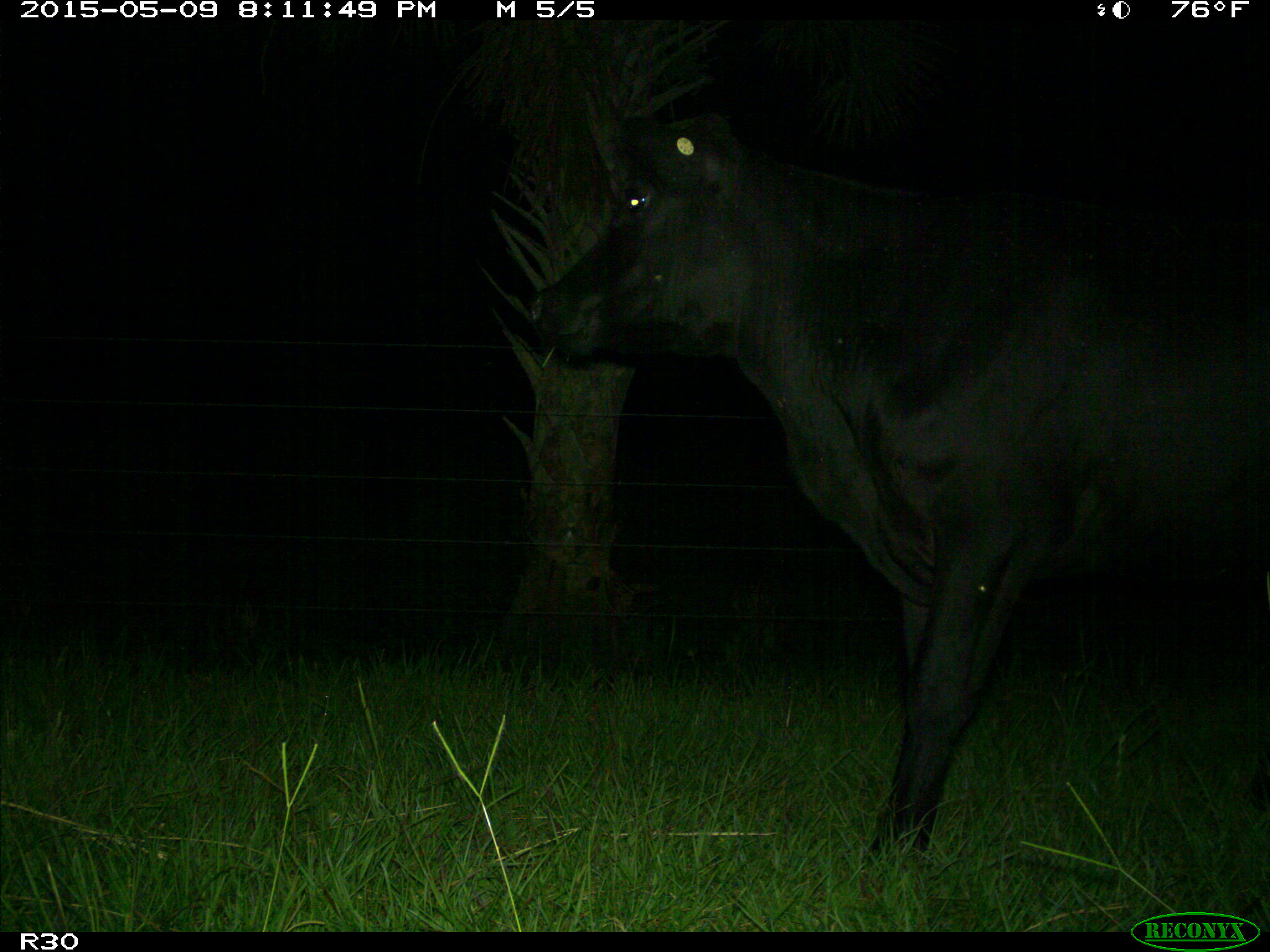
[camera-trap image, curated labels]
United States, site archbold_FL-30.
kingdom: Animalia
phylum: Chordata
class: Mammalia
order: Artiodactyla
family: Bovidae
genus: Bos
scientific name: Bos taurus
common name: domestic cow